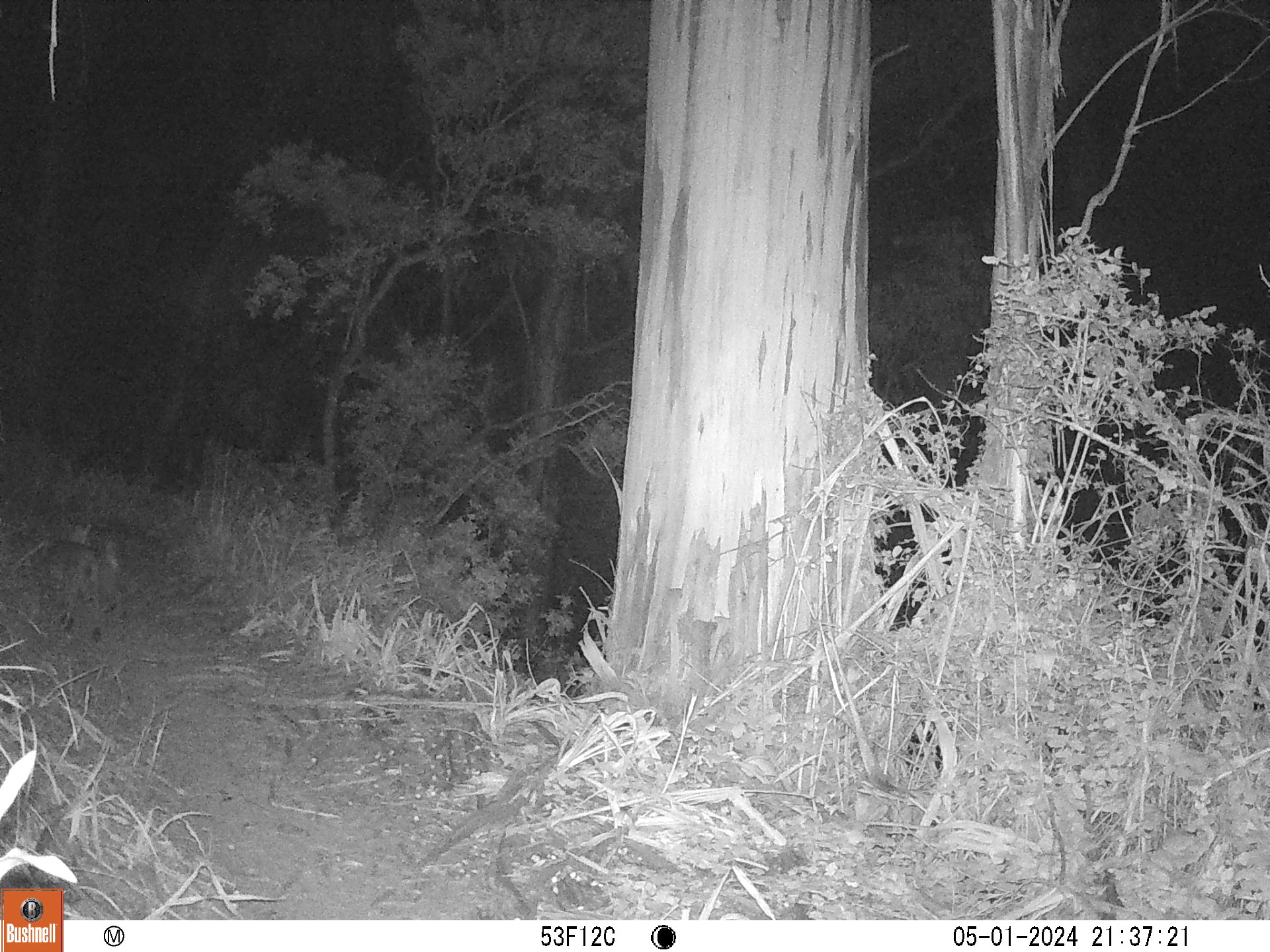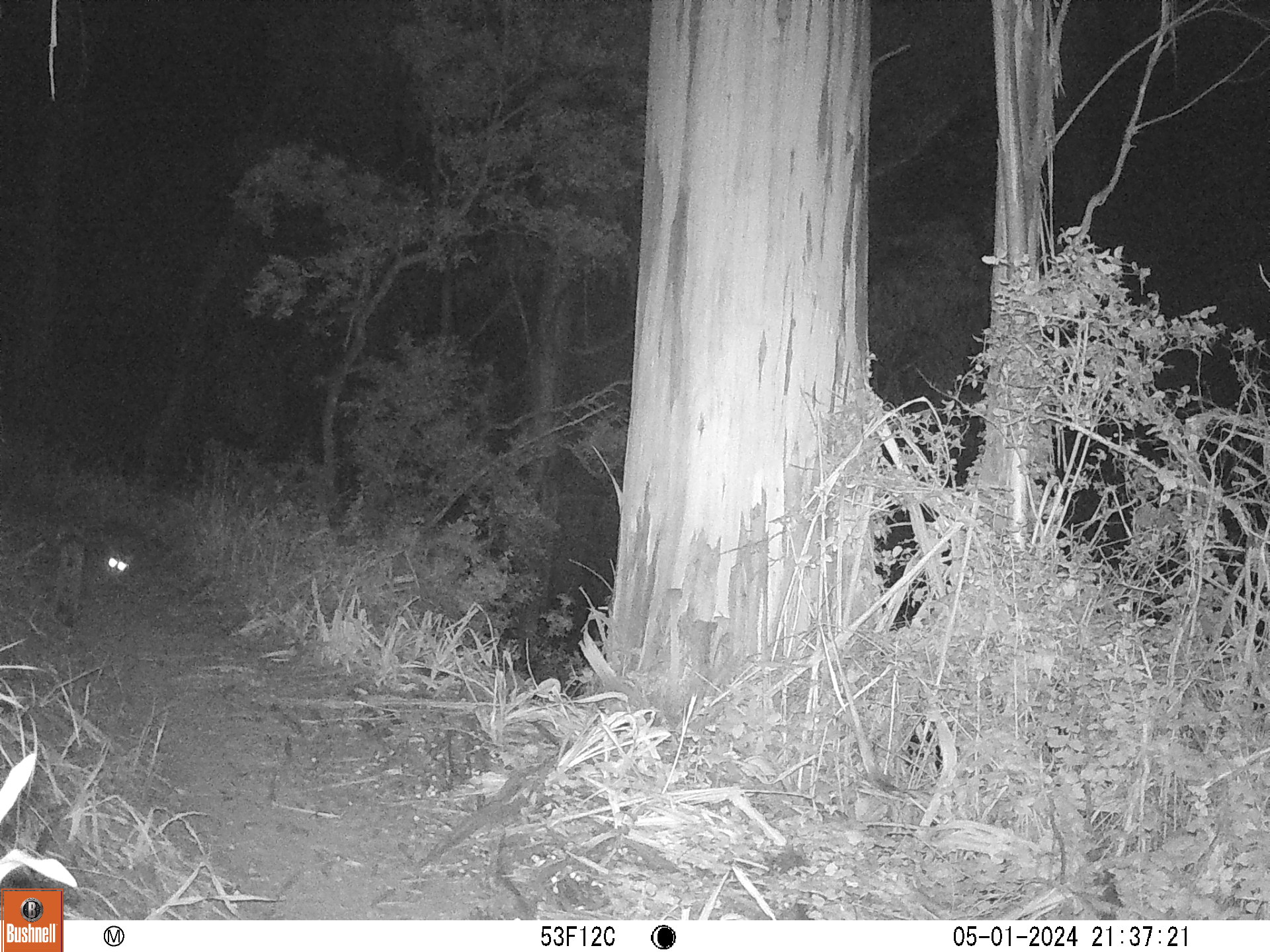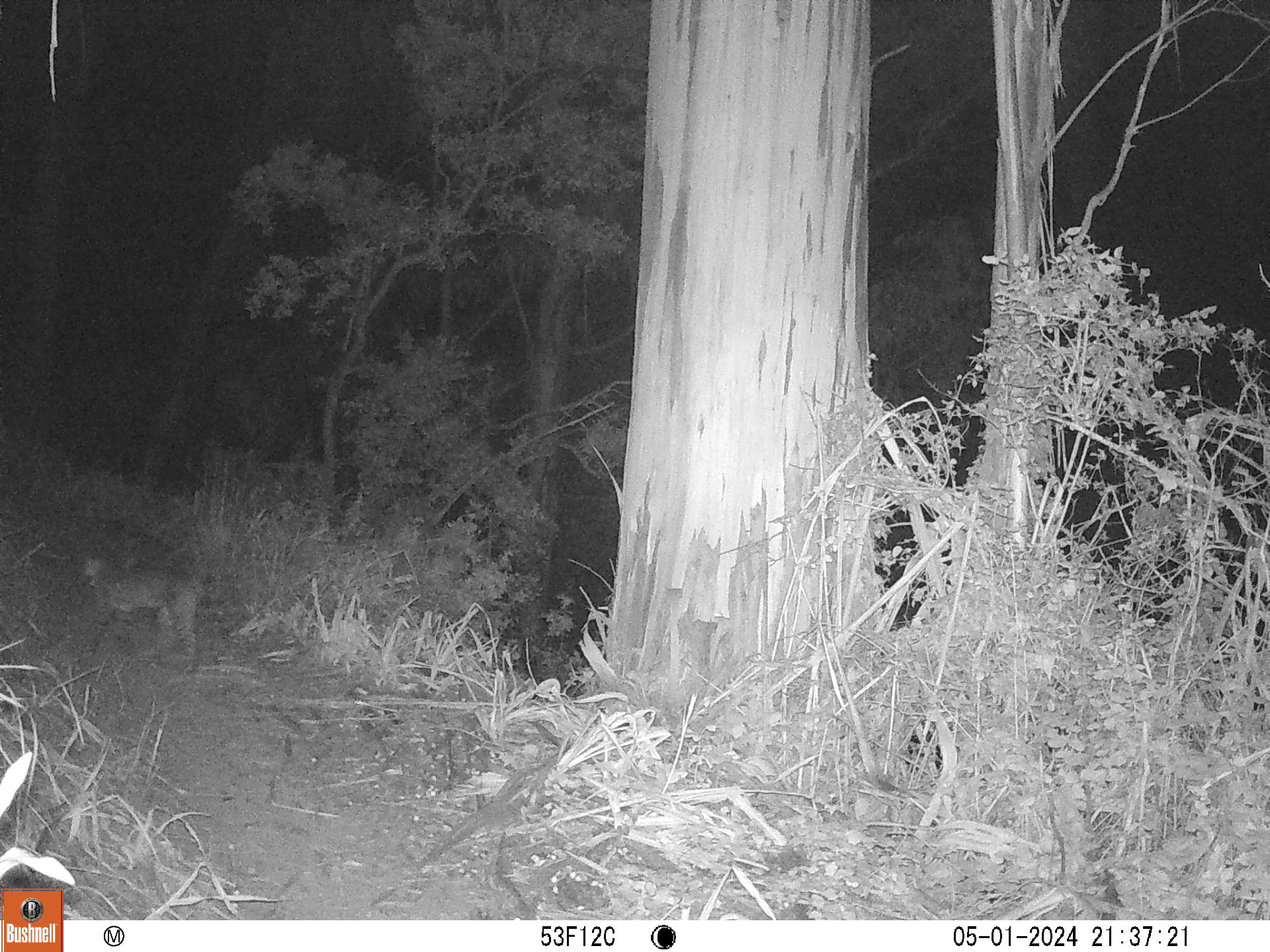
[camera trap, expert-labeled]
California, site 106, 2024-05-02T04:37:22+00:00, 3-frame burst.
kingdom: Animalia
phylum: Chordata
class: Mammalia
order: Carnivora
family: Felidae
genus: Lynx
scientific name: Lynx rufus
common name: bobcat